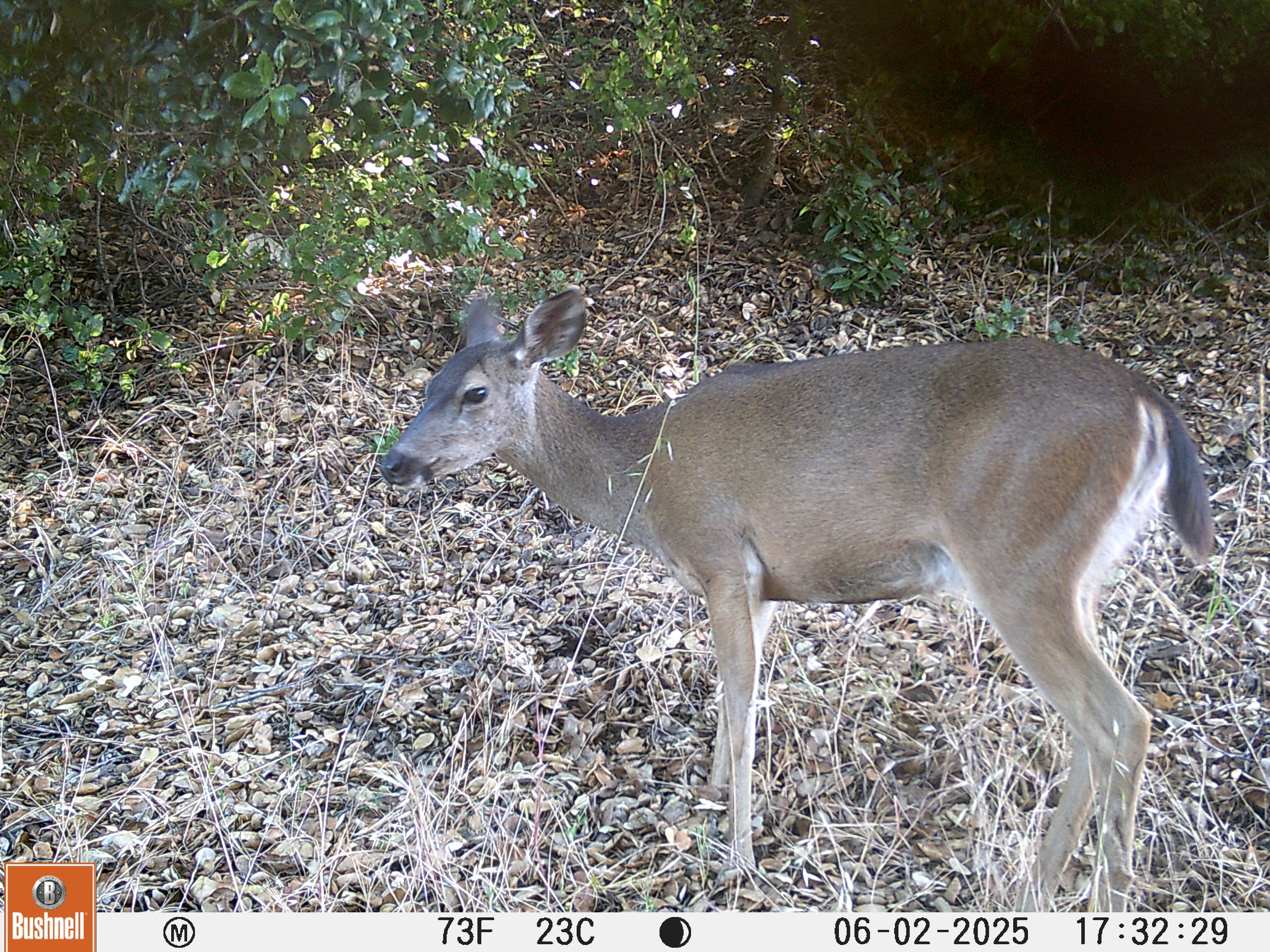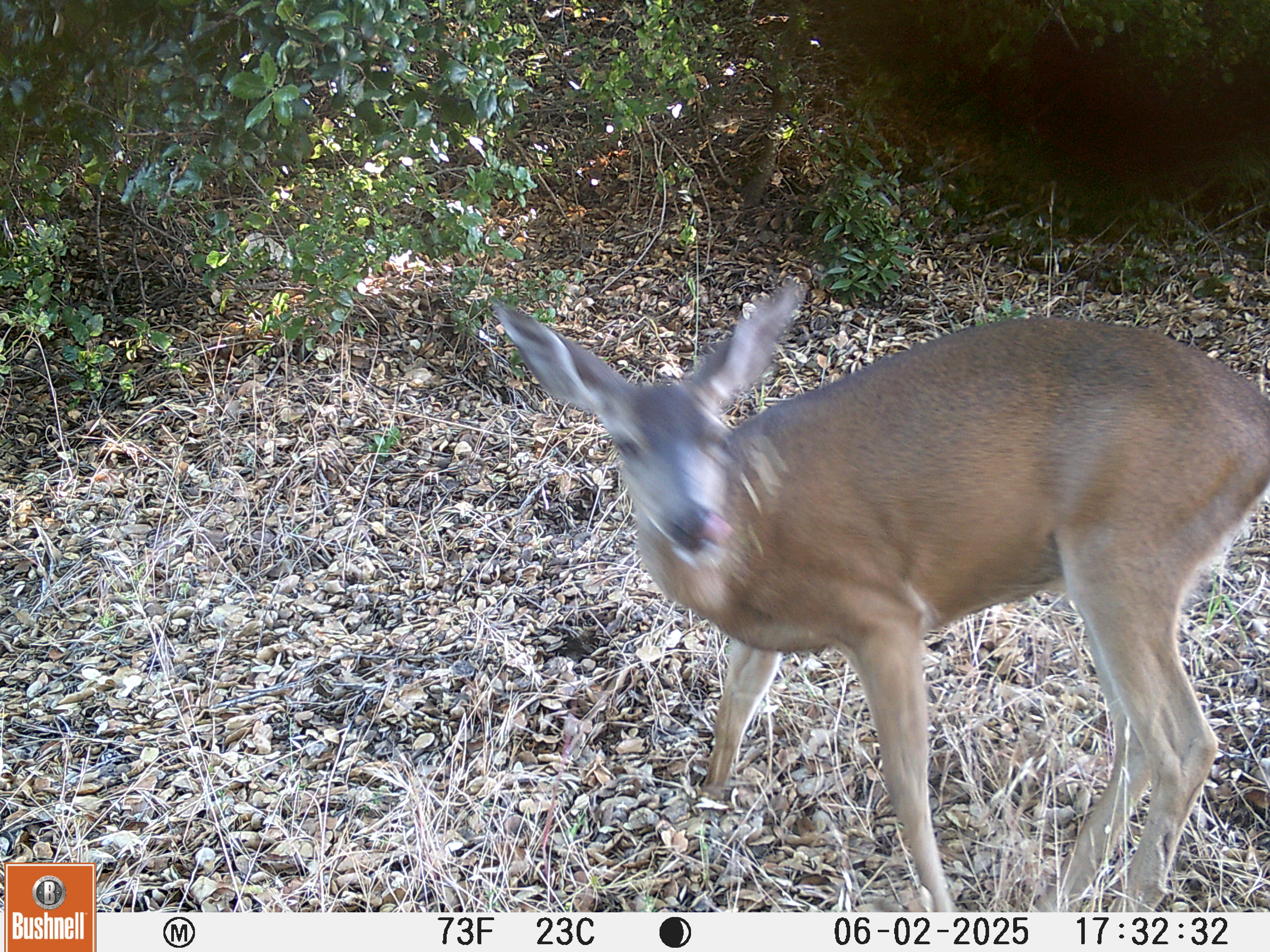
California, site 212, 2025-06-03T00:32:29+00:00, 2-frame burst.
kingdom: Animalia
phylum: Chordata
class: Mammalia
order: Artiodactyla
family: Cervidae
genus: Odocoileus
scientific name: Odocoileus hemionus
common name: mule deer